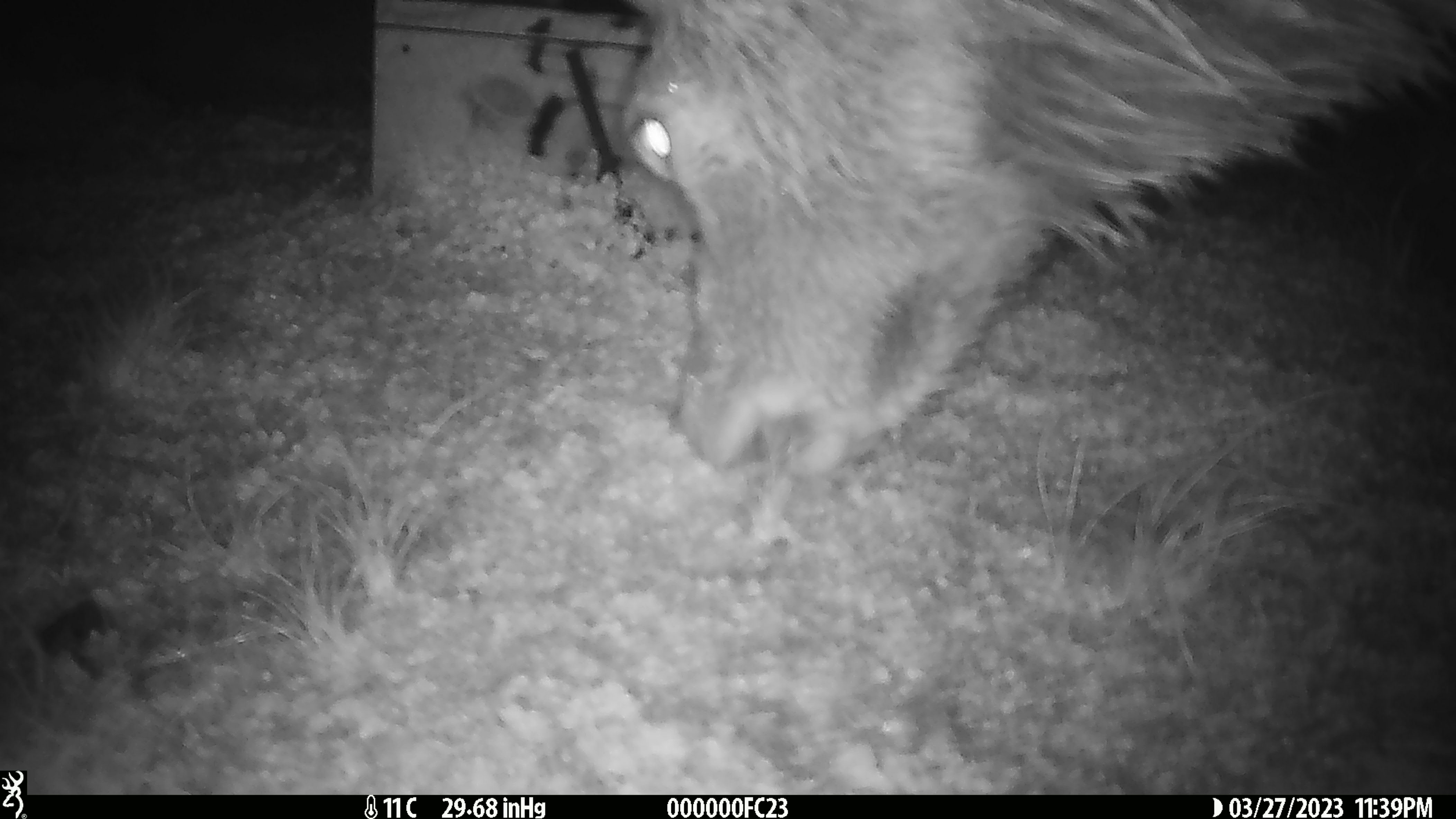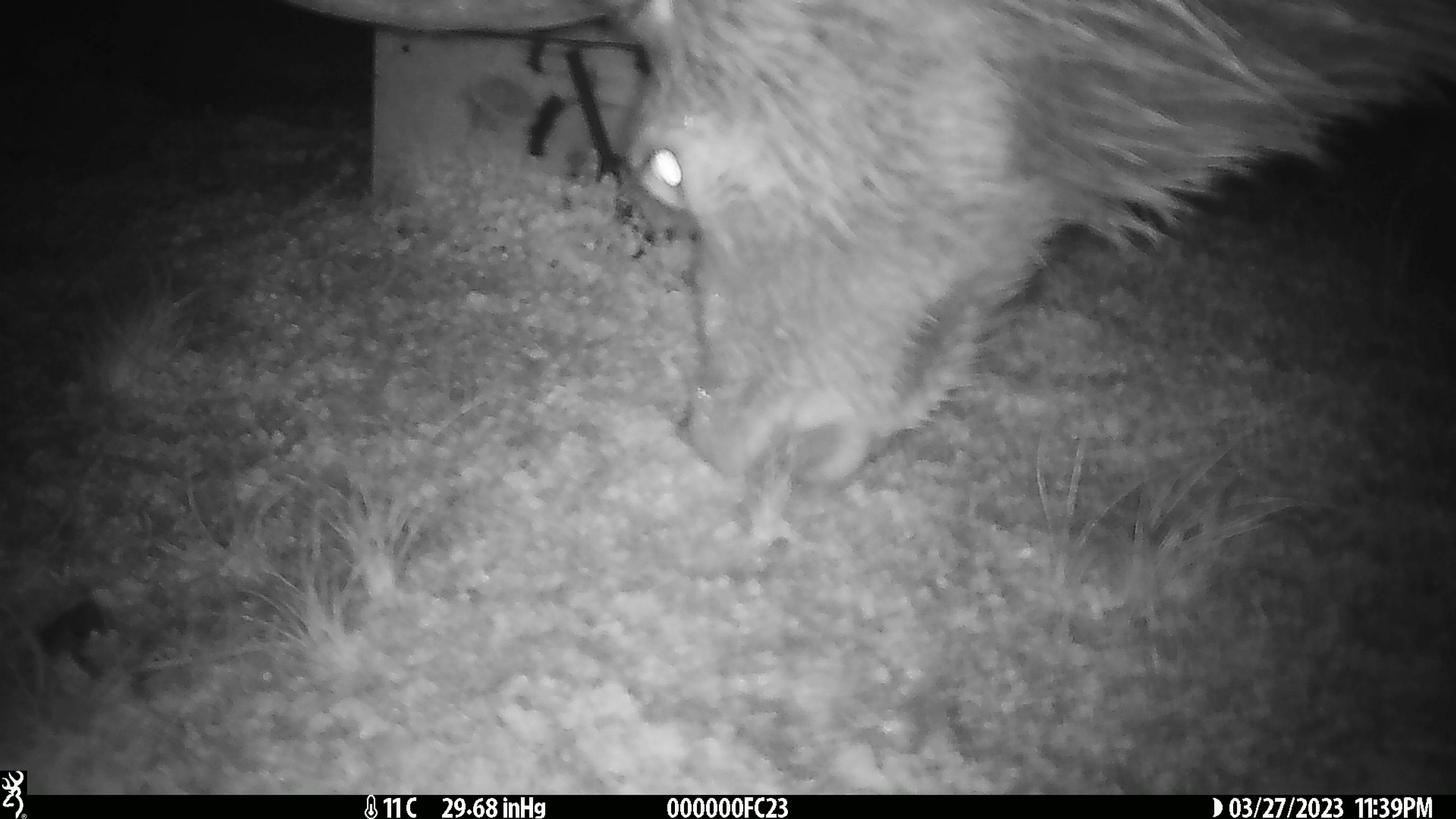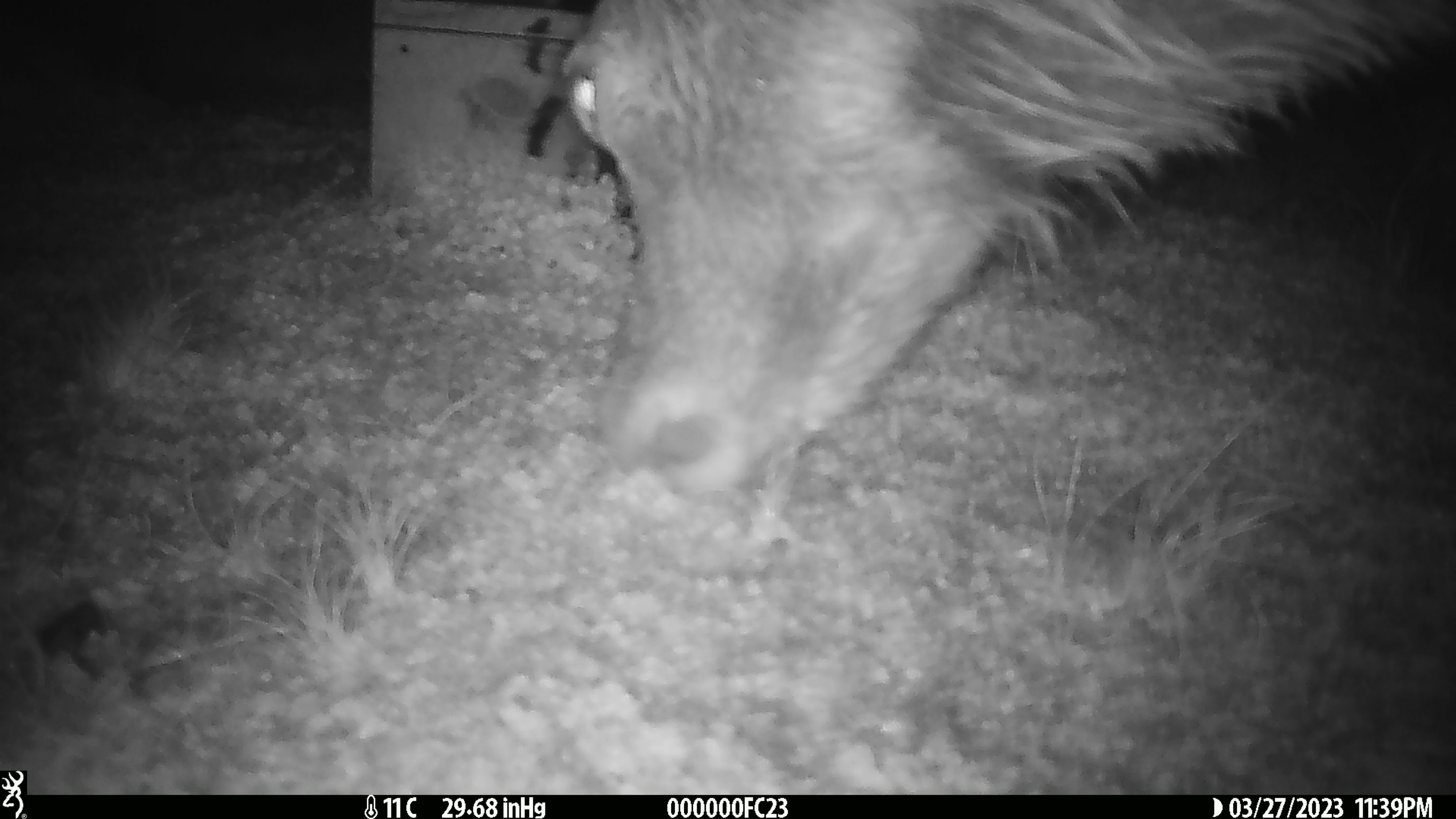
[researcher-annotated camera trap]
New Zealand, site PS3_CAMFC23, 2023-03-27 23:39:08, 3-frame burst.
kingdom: Animalia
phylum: Chordata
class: Mammalia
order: Artiodactyla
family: Cervidae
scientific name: Cervidae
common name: deer